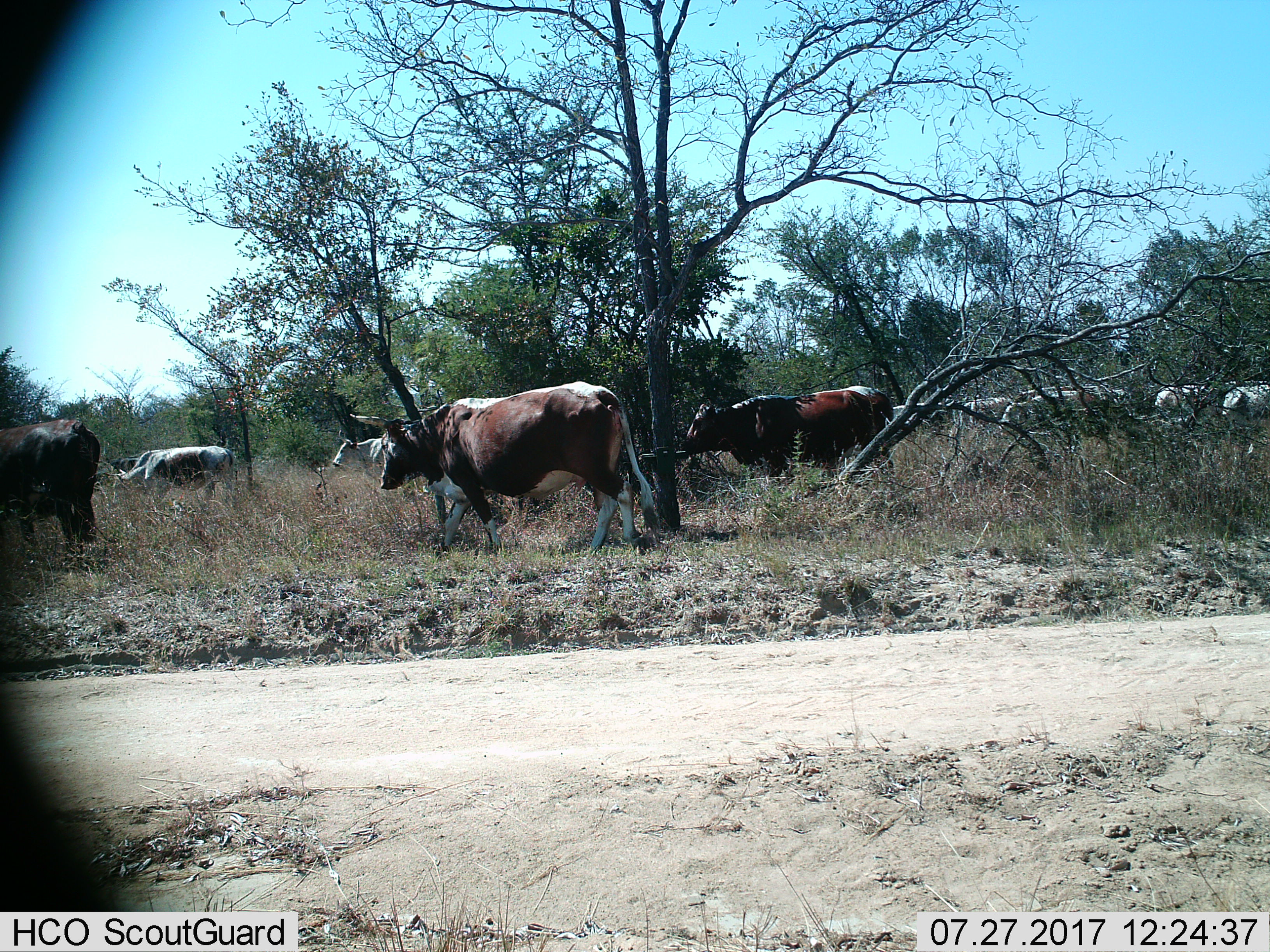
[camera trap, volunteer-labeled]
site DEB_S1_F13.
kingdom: Animalia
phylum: Chordata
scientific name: Vertebrata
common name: domestic animal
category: domesticanimal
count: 11-50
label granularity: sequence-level